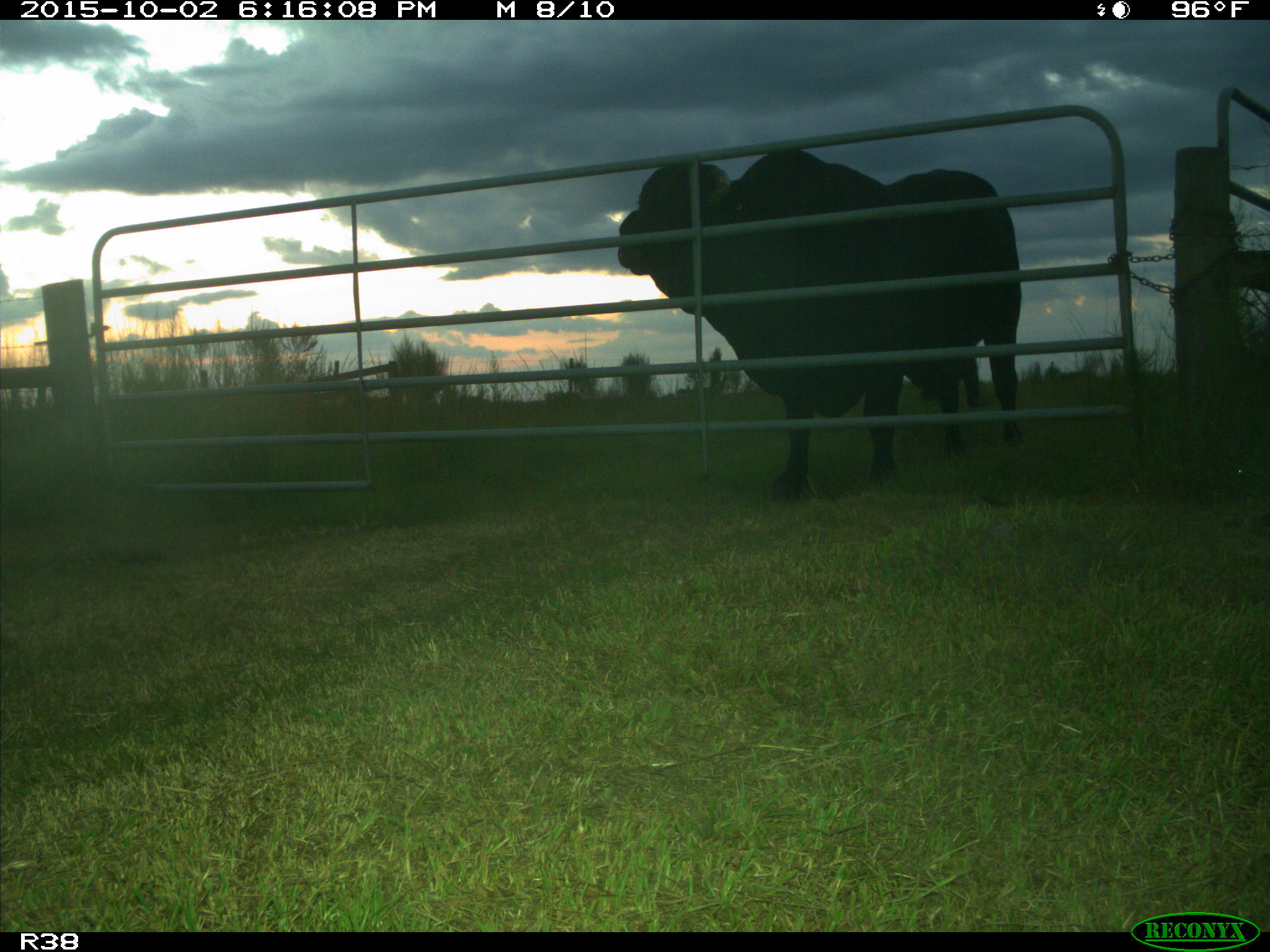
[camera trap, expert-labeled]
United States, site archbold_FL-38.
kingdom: Animalia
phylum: Chordata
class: Mammalia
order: Artiodactyla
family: Bovidae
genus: Bos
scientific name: Bos taurus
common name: domestic cow